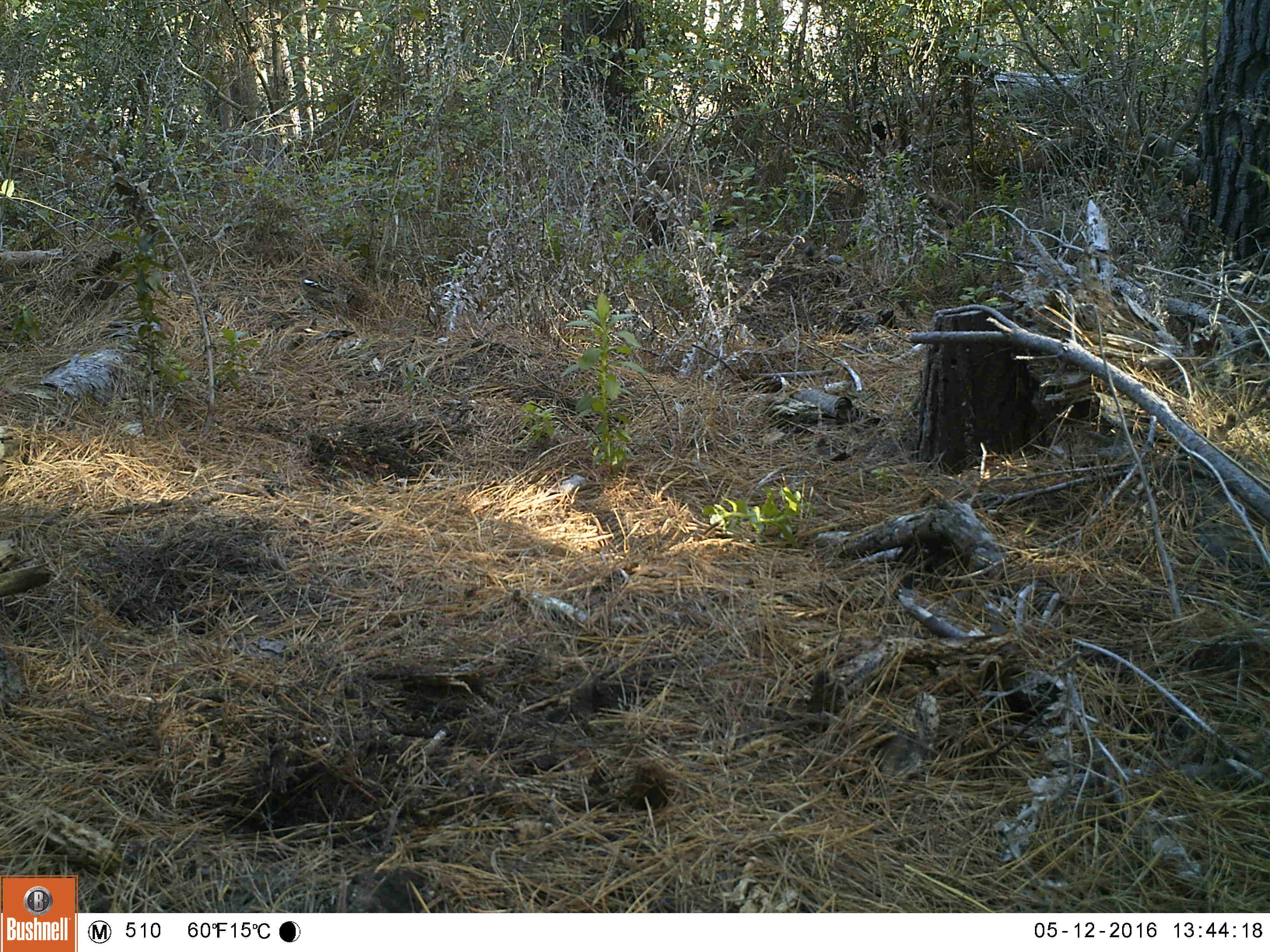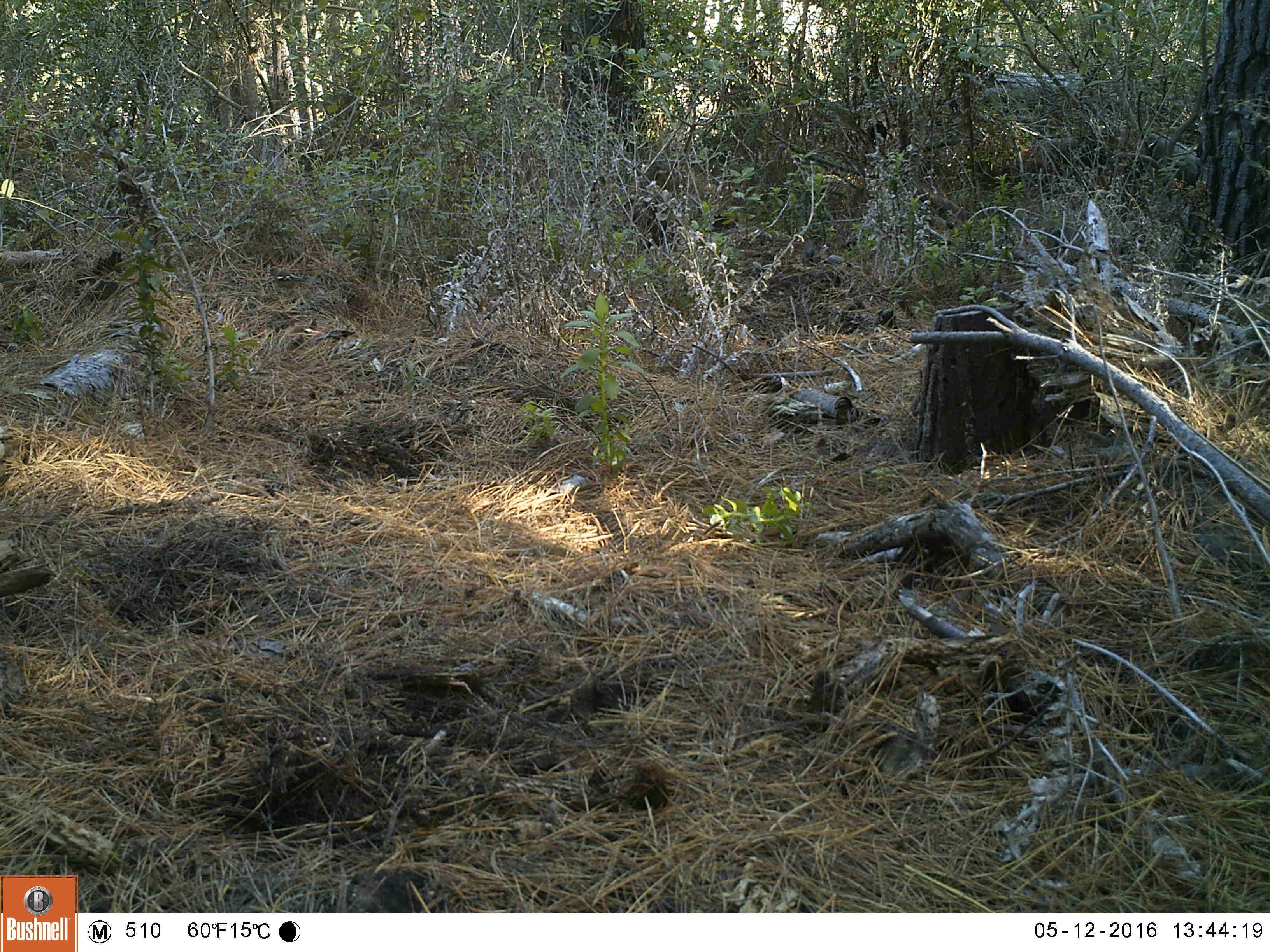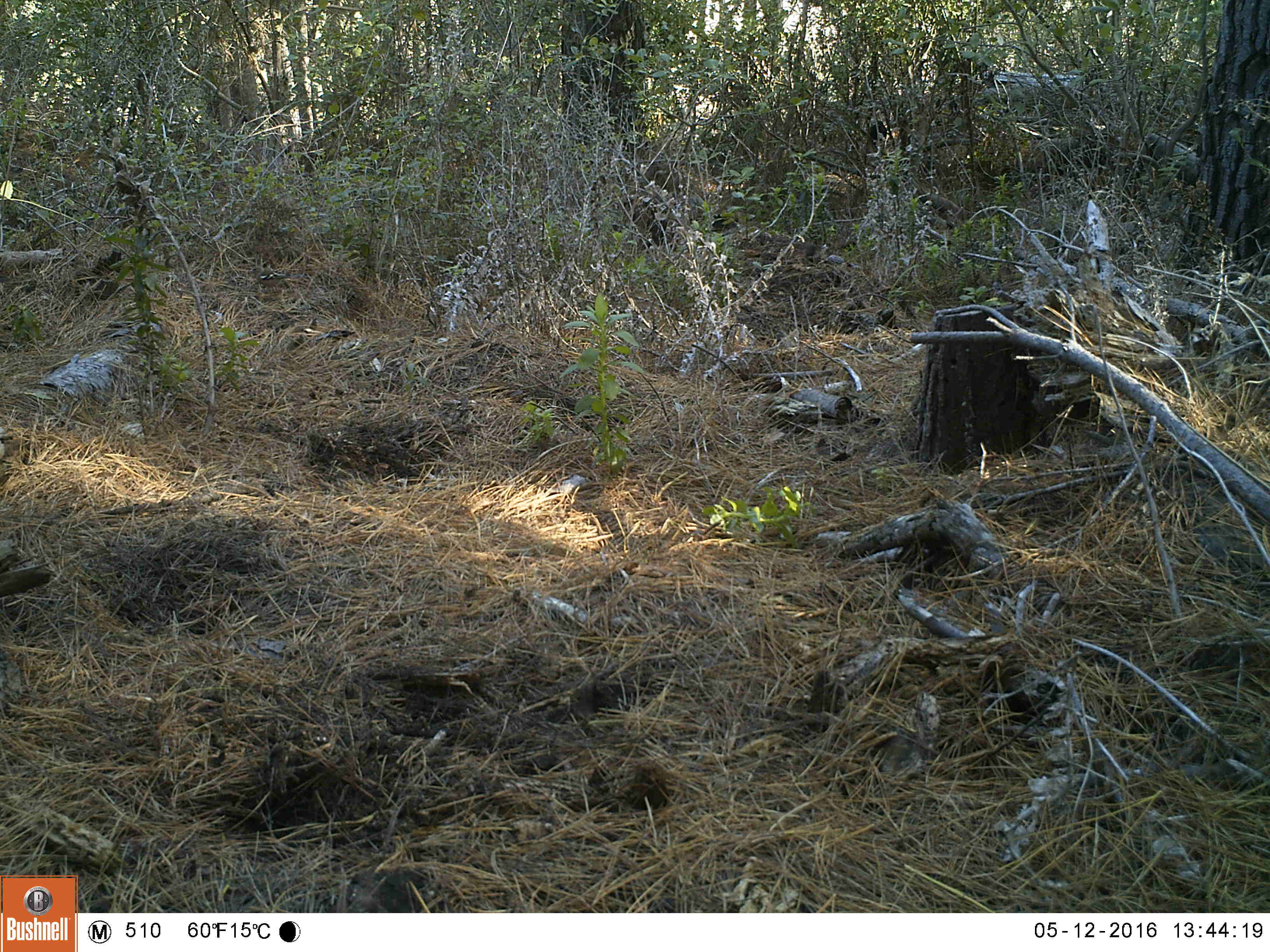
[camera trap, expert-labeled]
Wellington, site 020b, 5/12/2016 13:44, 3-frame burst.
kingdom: Animalia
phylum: Chordata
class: Aves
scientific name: Aves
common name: bird